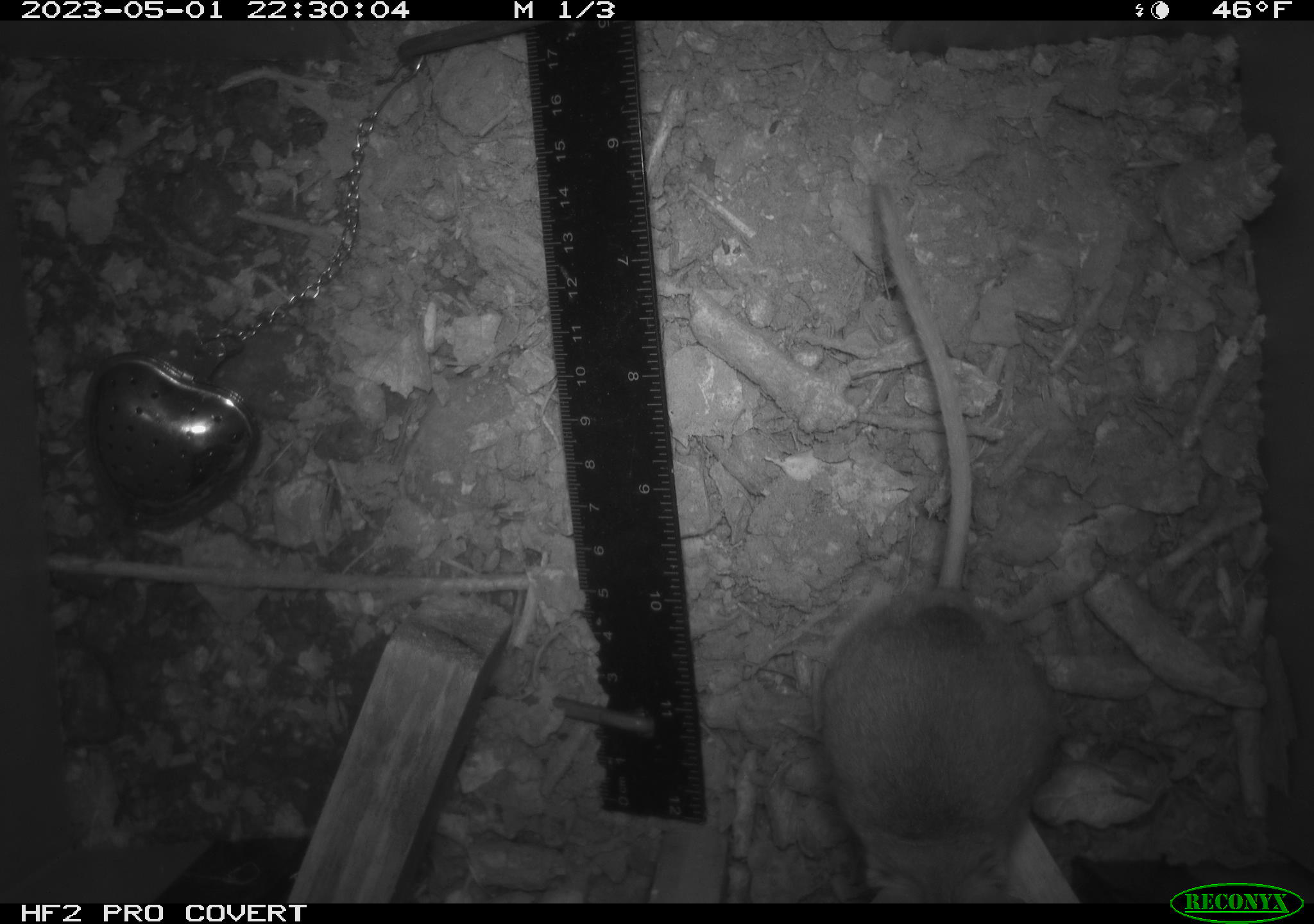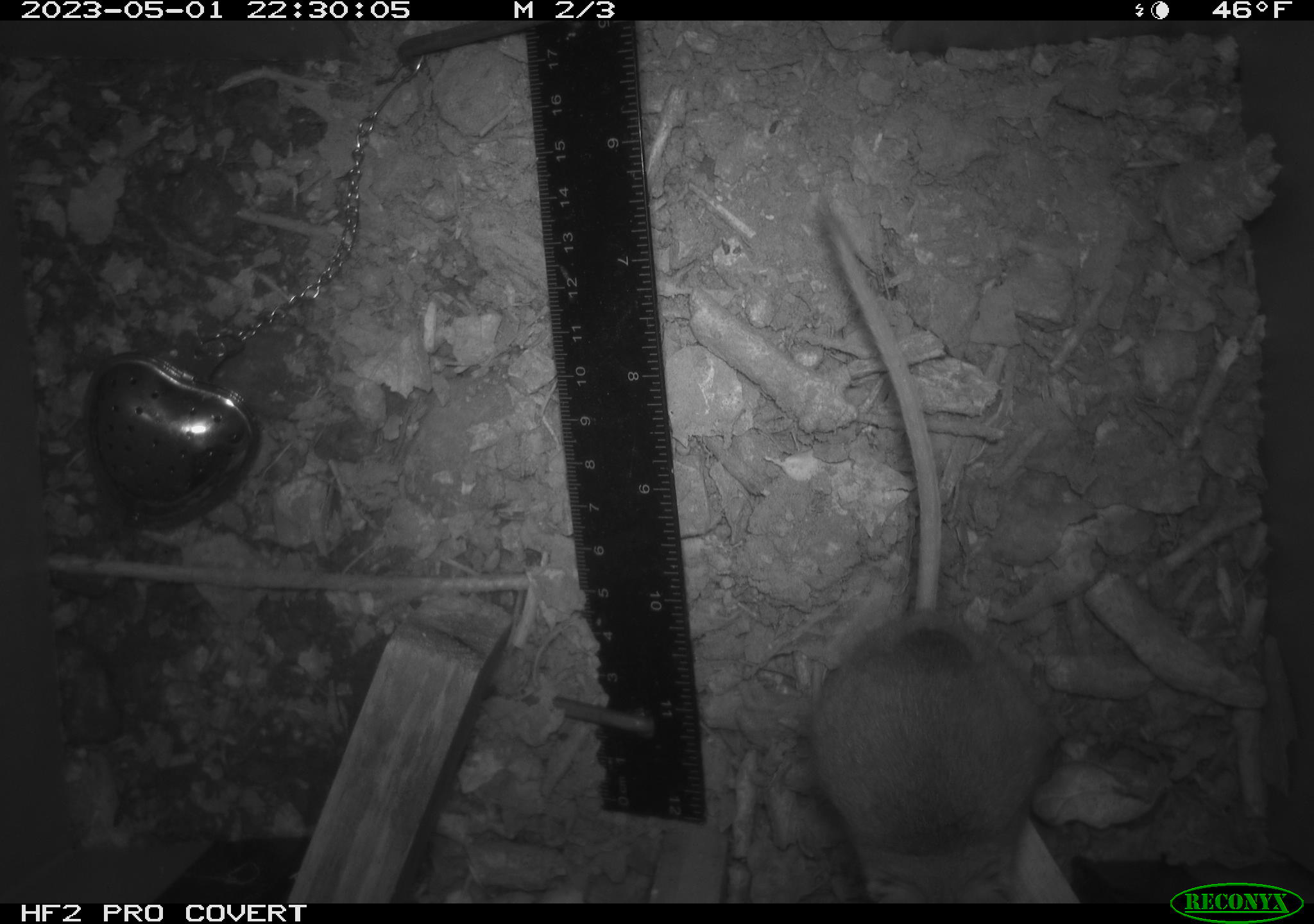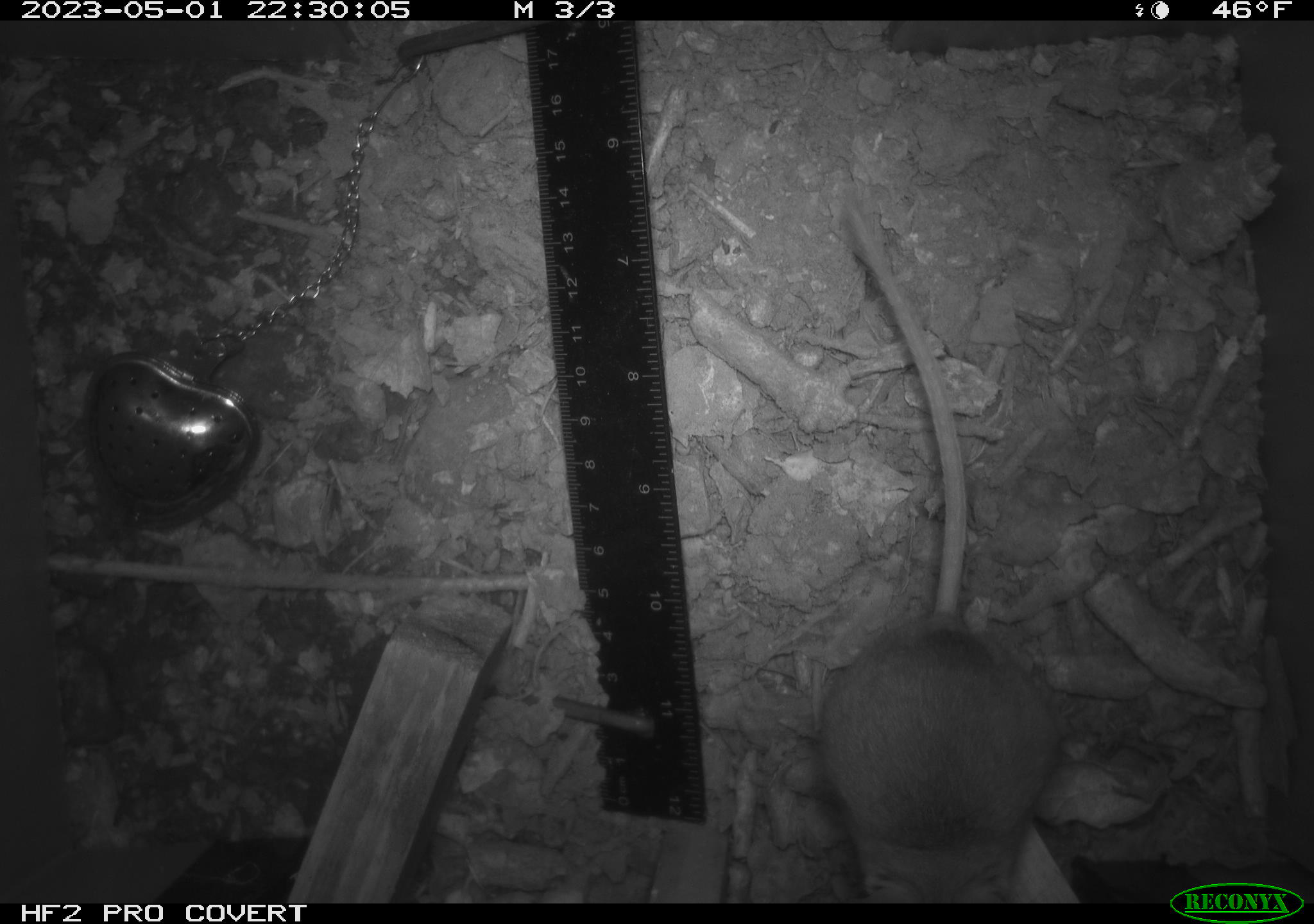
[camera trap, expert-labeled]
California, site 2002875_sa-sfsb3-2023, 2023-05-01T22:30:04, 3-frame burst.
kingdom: Animalia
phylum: Chordata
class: Mammalia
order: Rodentia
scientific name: Rodentia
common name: mouse species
Mouse species (Rodentia).